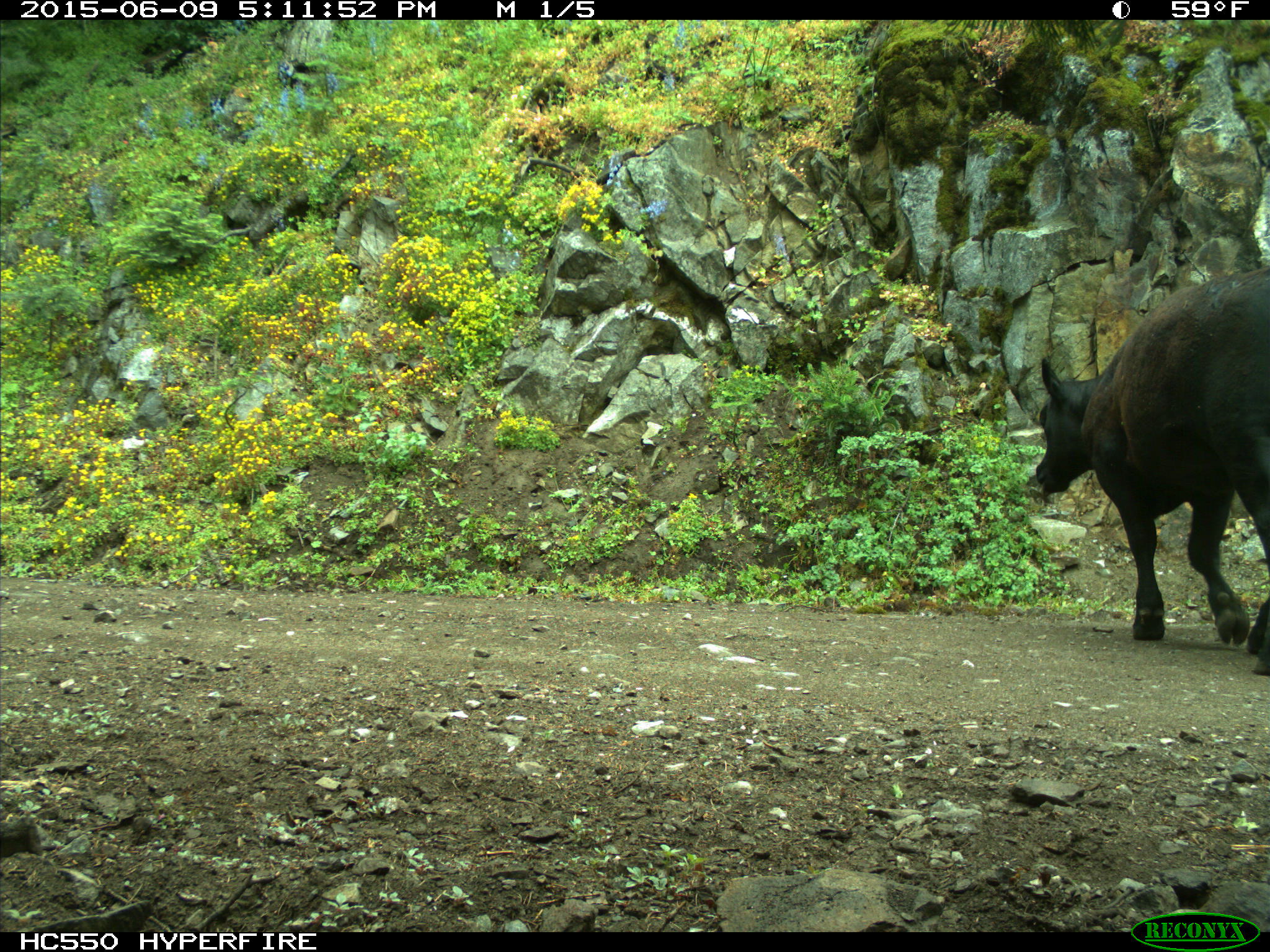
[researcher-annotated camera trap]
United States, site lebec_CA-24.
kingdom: Animalia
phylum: Chordata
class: Mammalia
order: Artiodactyla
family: Bovidae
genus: Bos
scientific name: Bos taurus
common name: domestic cow